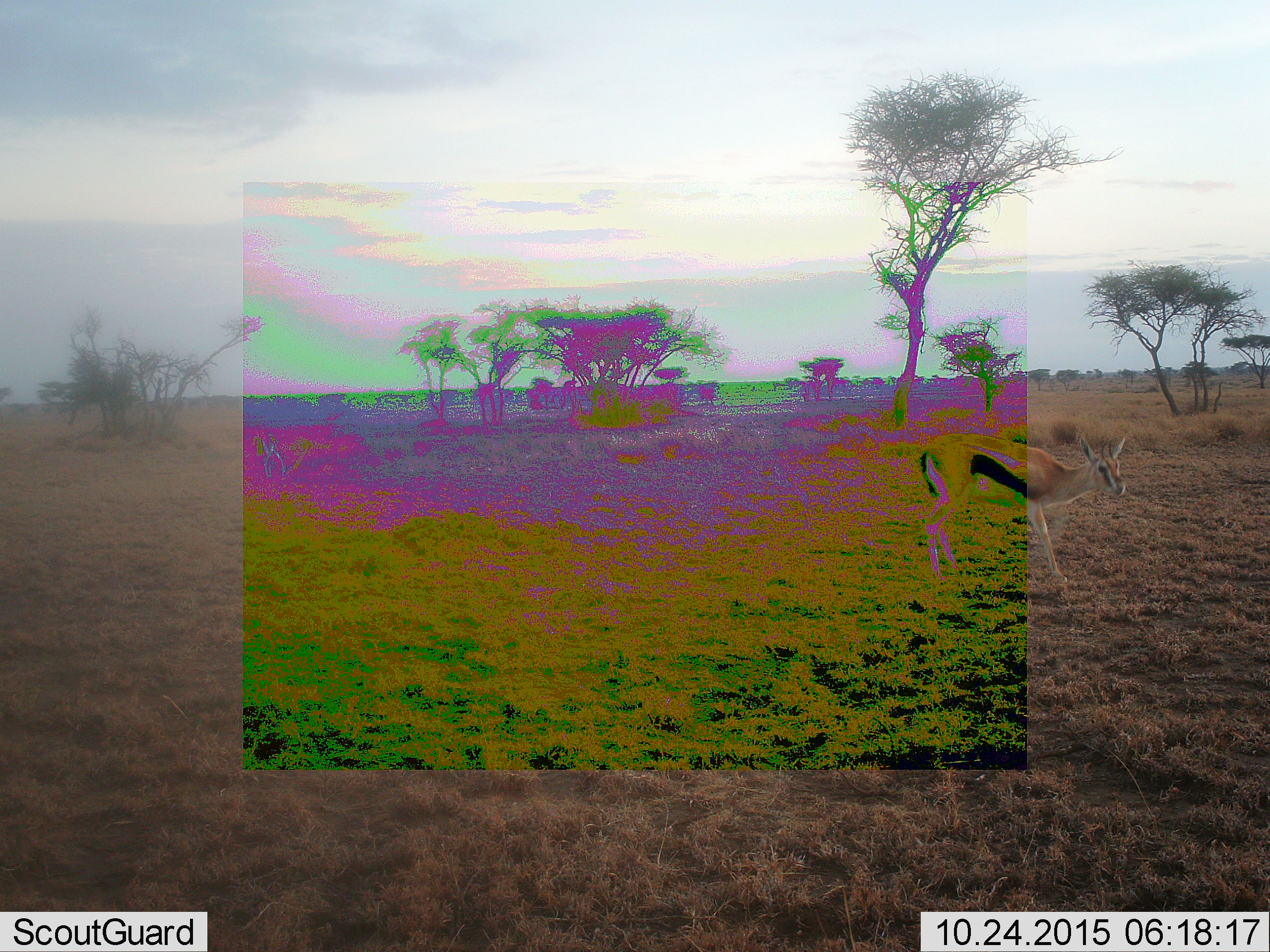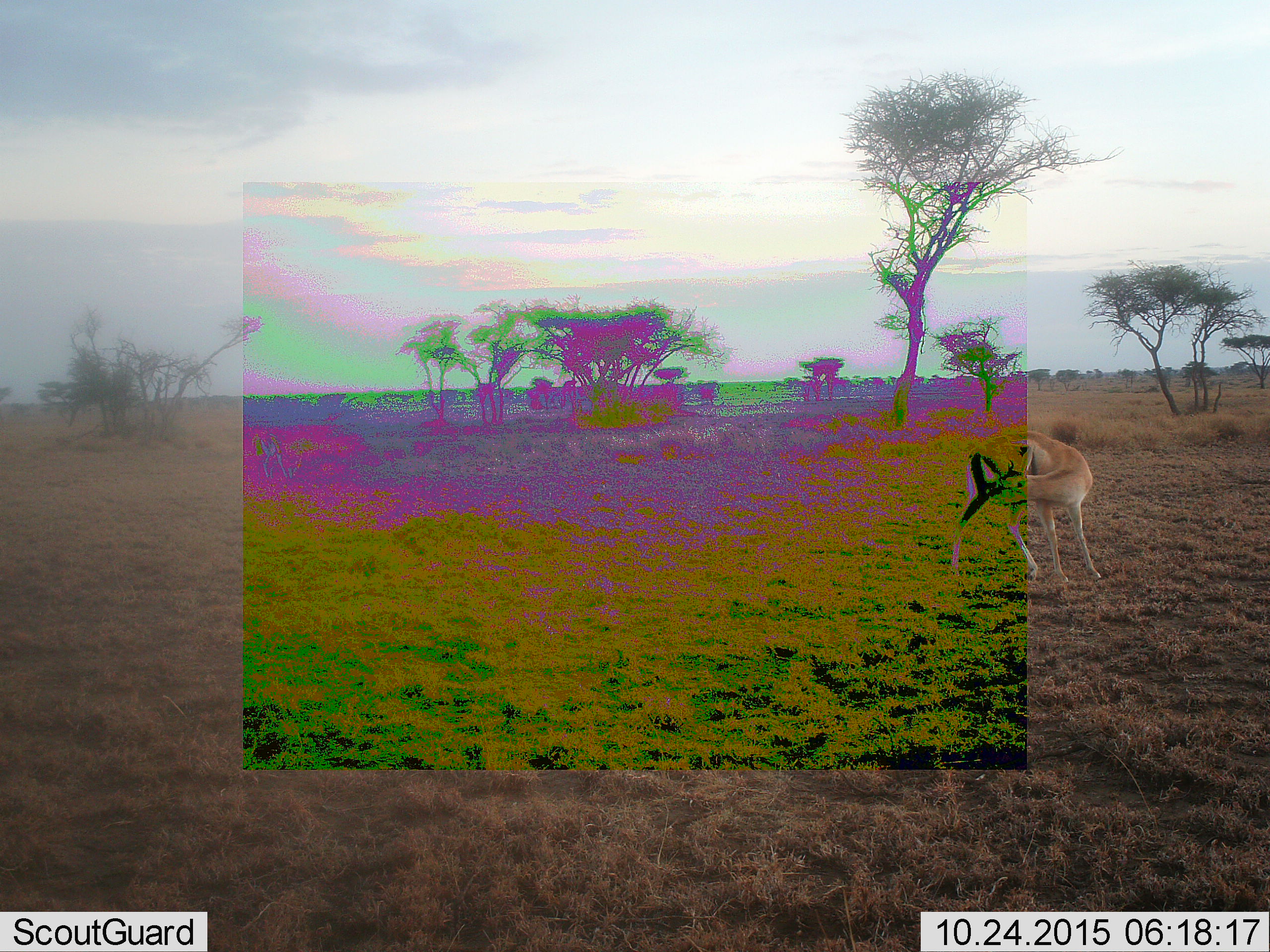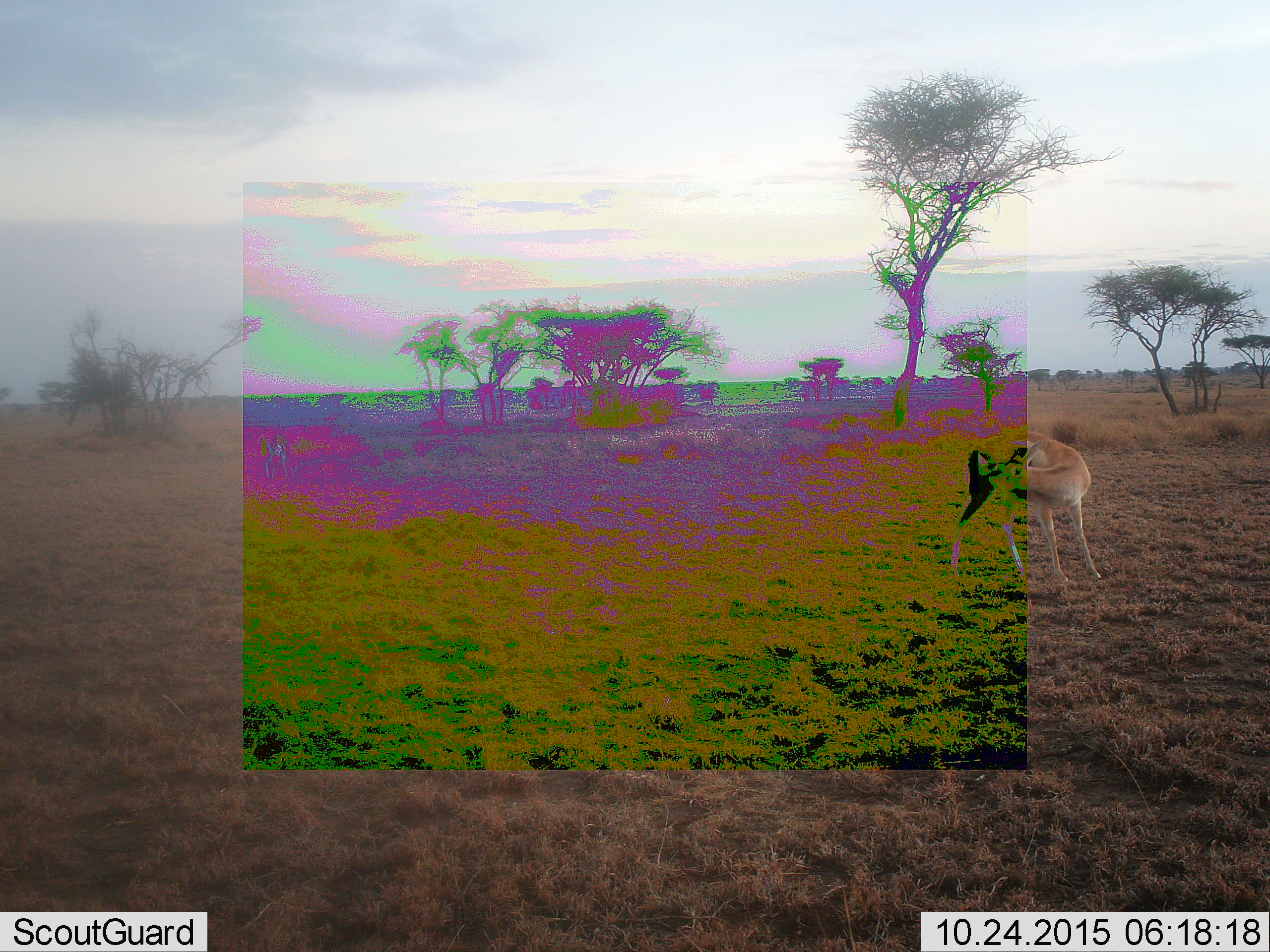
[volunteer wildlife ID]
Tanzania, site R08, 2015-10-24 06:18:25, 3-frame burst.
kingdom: Animalia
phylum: Chordata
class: Mammalia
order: Artiodactyla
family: Bovidae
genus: Eudorcas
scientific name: Eudorcas thomsonii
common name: thomson's gazelle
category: gazellethomsons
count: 1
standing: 89%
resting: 0%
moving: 22%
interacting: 0%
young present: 0%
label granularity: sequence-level